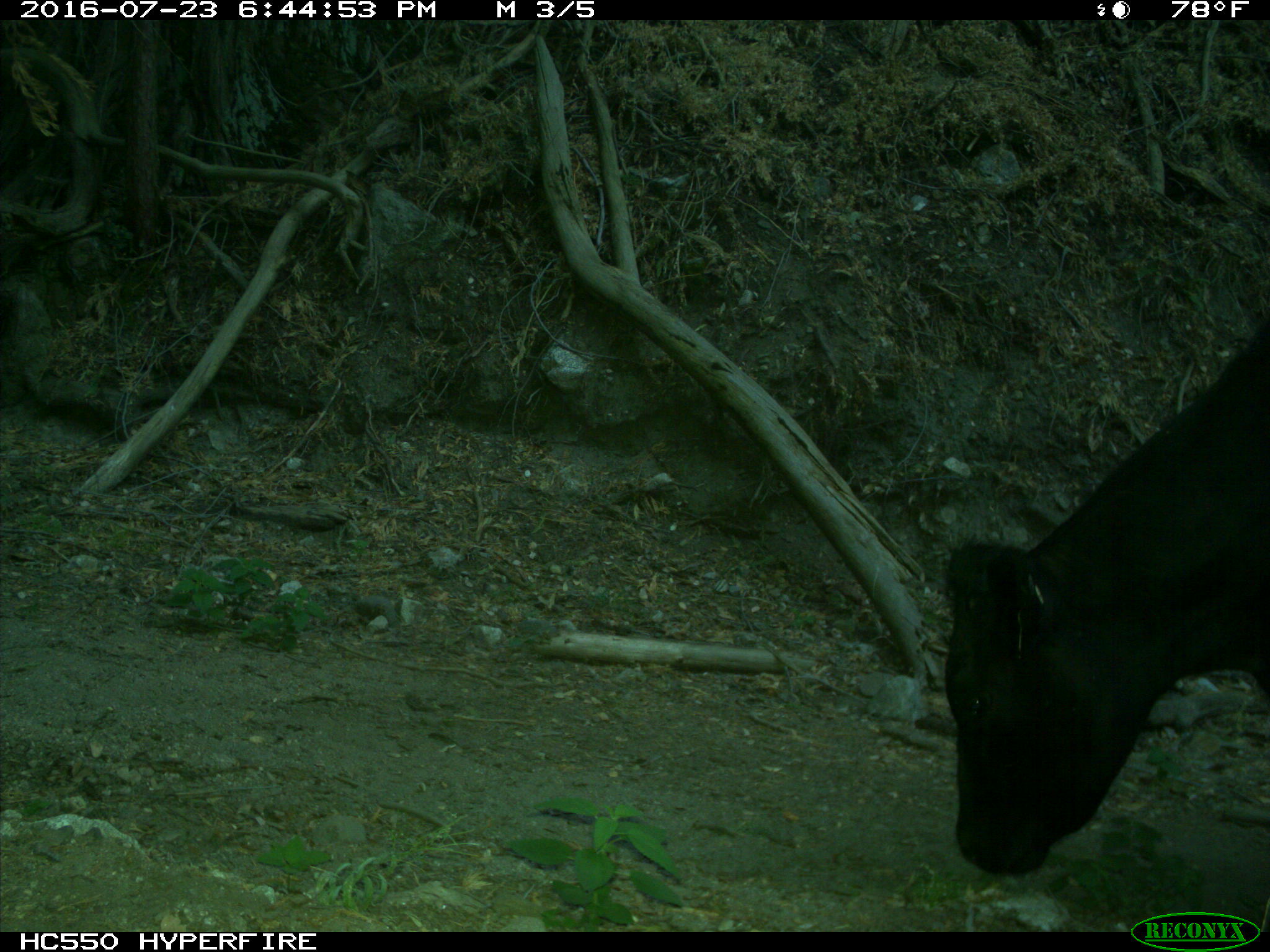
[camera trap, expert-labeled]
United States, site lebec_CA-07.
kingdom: Animalia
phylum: Chordata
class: Mammalia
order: Artiodactyla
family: Bovidae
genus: Bos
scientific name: Bos taurus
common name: domestic cow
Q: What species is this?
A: Bos taurus (domestic cow).